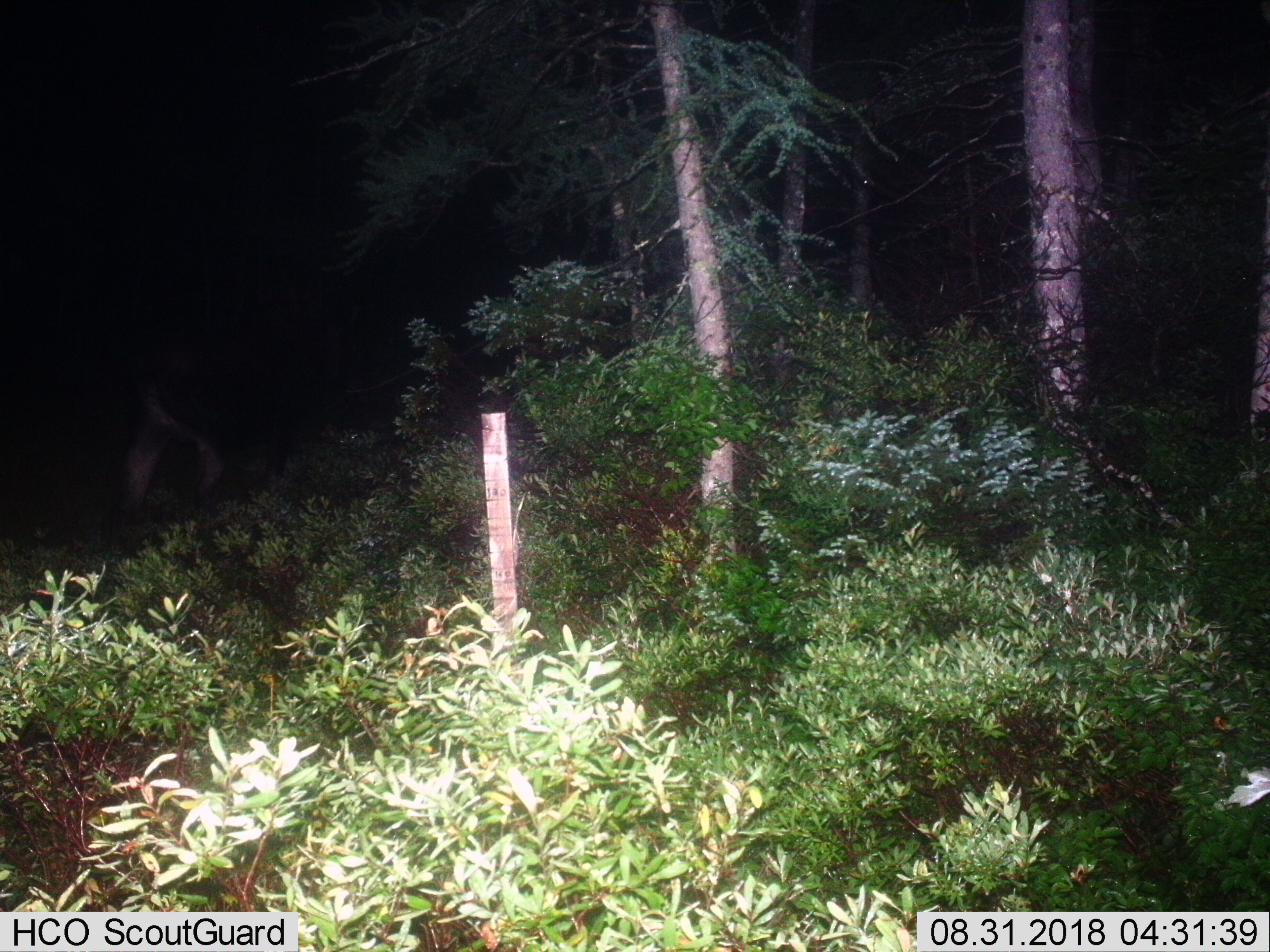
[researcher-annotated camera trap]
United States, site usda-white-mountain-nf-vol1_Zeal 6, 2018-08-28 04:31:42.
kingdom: Animalia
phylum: Chordata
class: Mammalia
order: Artiodactyla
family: Cervidae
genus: Alces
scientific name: Alces alces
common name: moose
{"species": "moose (Alces alces)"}